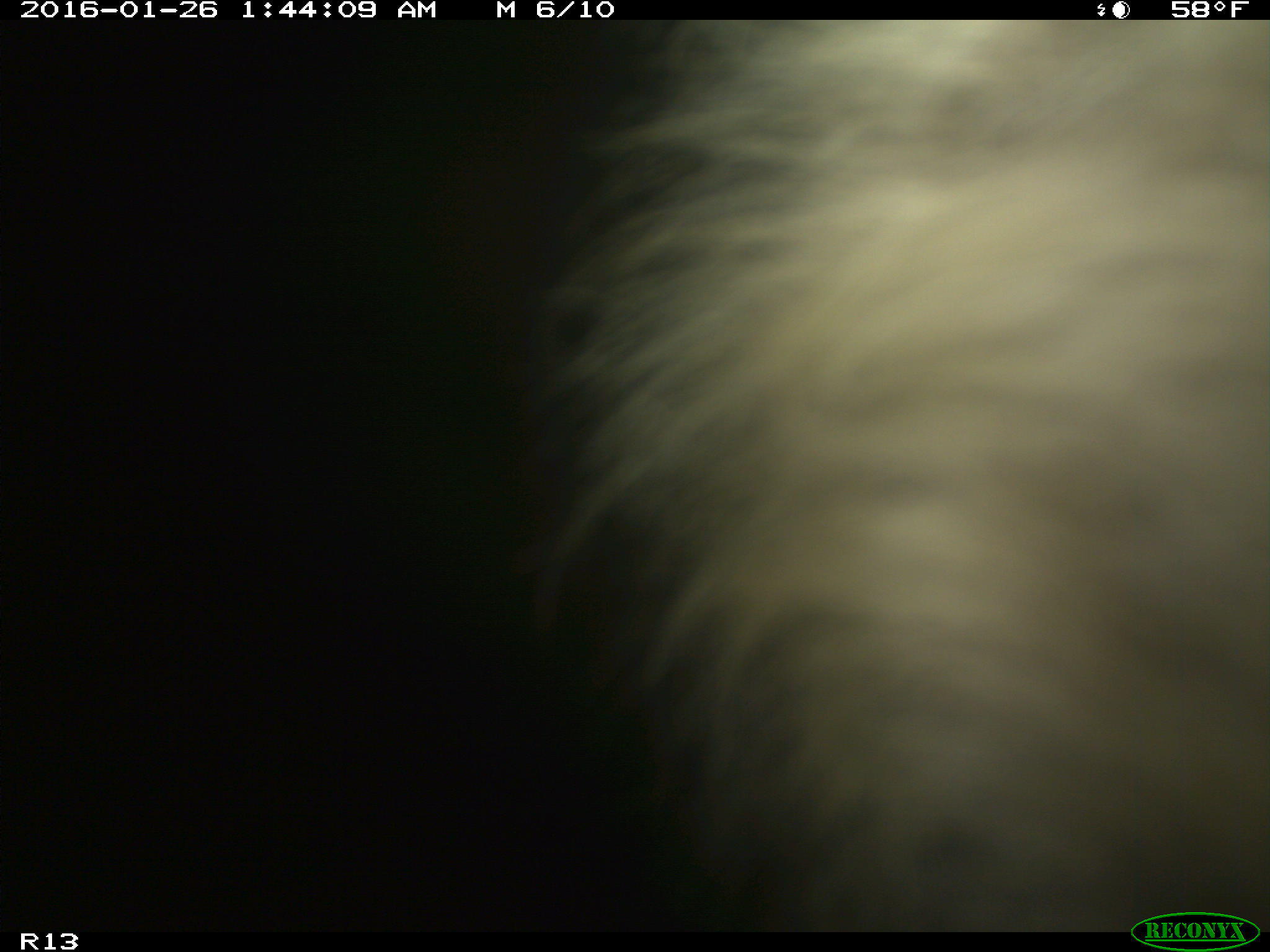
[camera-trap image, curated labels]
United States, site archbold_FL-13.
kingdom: Animalia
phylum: Chordata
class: Mammalia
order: Artiodactyla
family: Bovidae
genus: Bos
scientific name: Bos taurus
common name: domestic cow